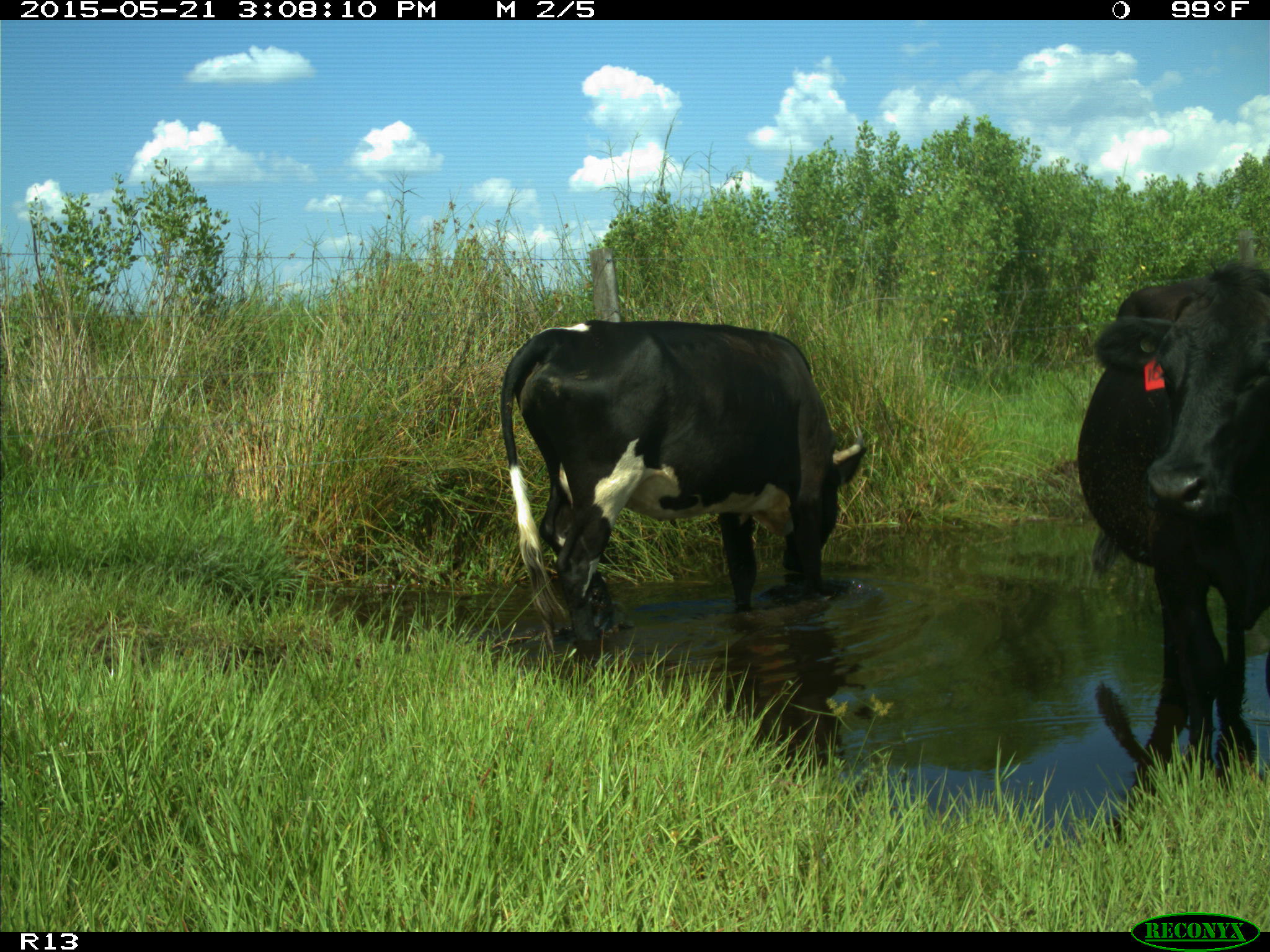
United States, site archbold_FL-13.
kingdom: Animalia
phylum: Chordata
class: Mammalia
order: Artiodactyla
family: Bovidae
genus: Bos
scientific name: Bos taurus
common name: domestic cow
Bos taurus (domestic cow).